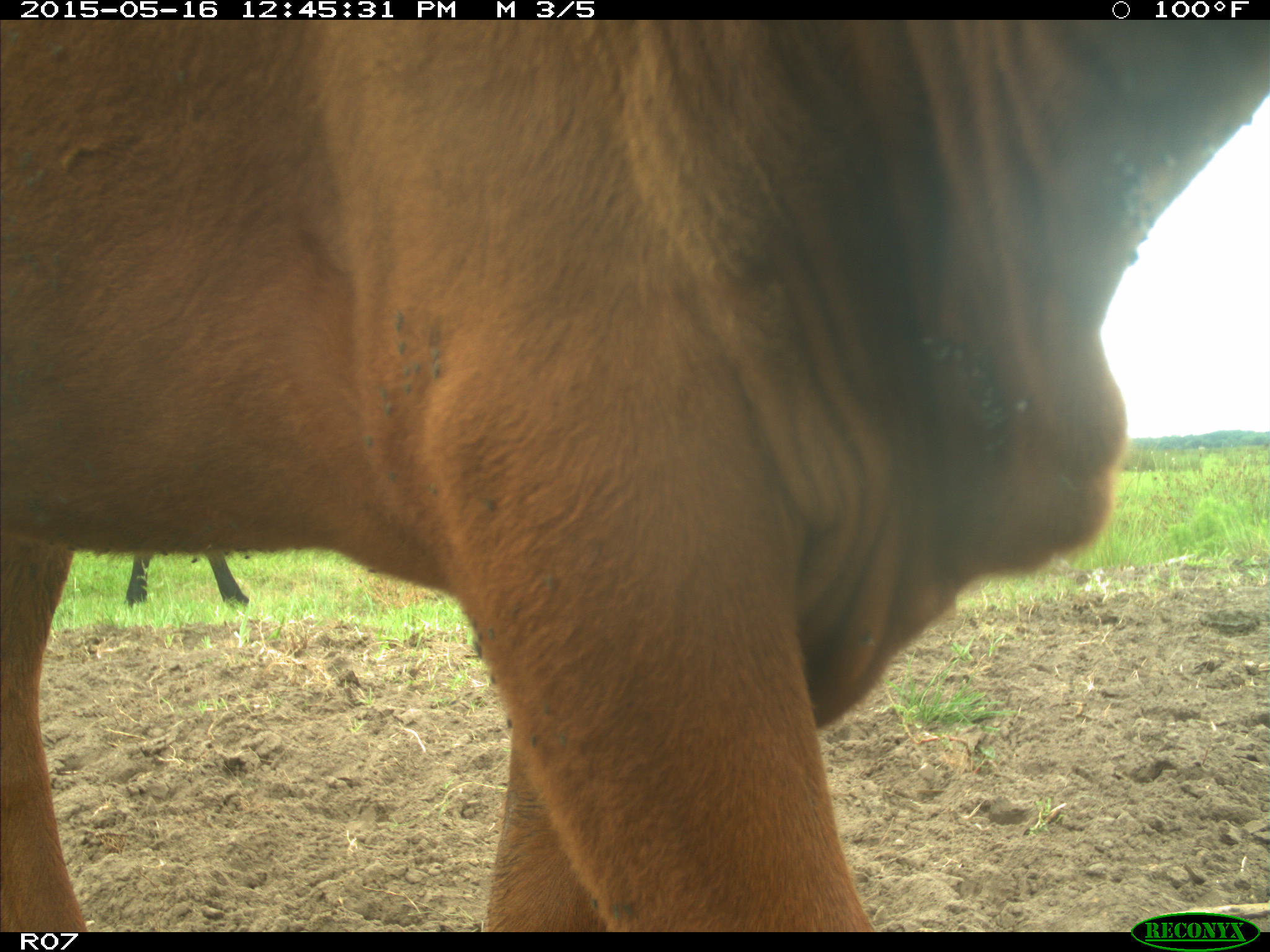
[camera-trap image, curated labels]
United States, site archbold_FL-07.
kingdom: Animalia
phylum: Chordata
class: Mammalia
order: Artiodactyla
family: Bovidae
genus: Bos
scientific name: Bos taurus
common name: domestic cow